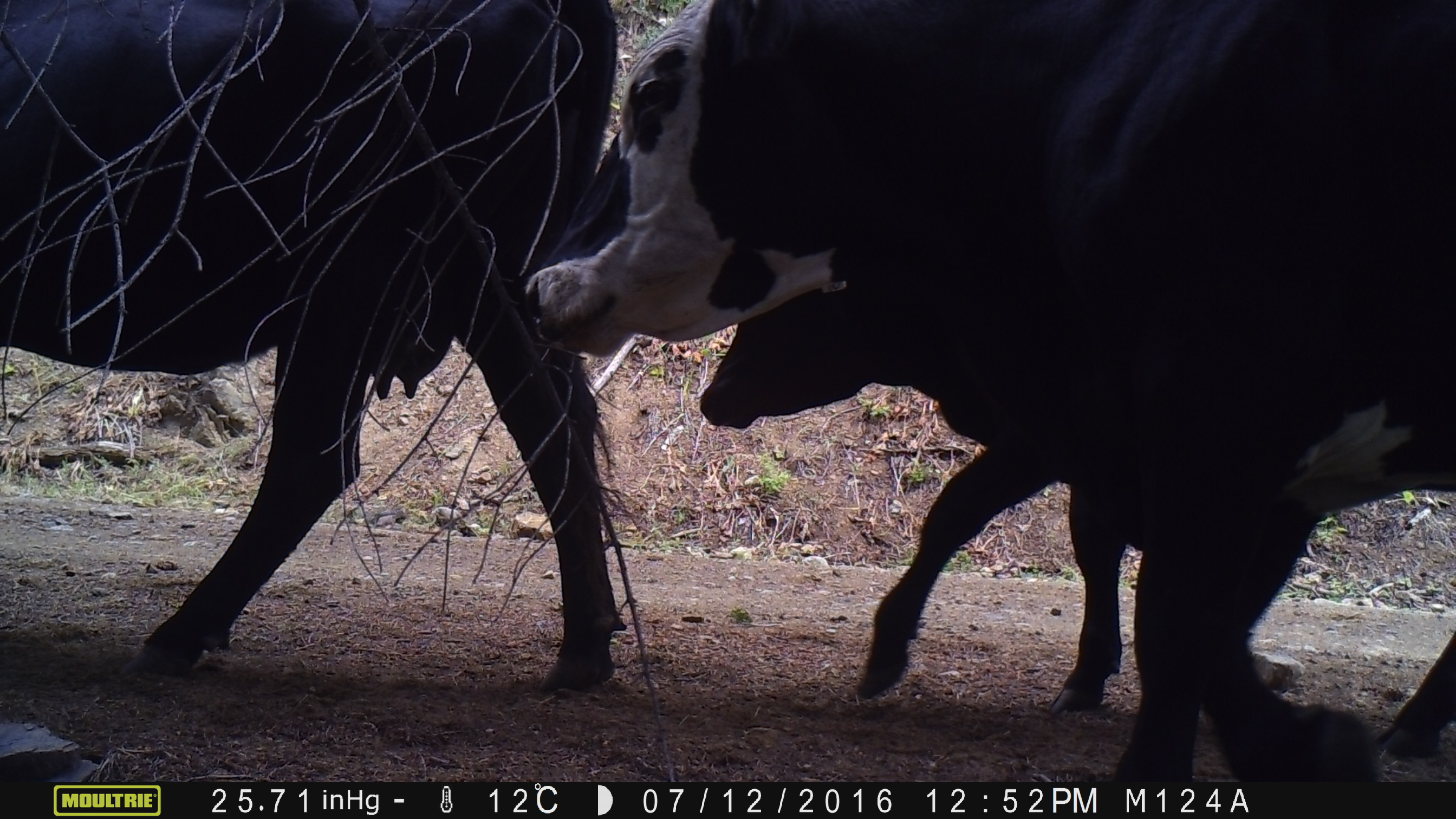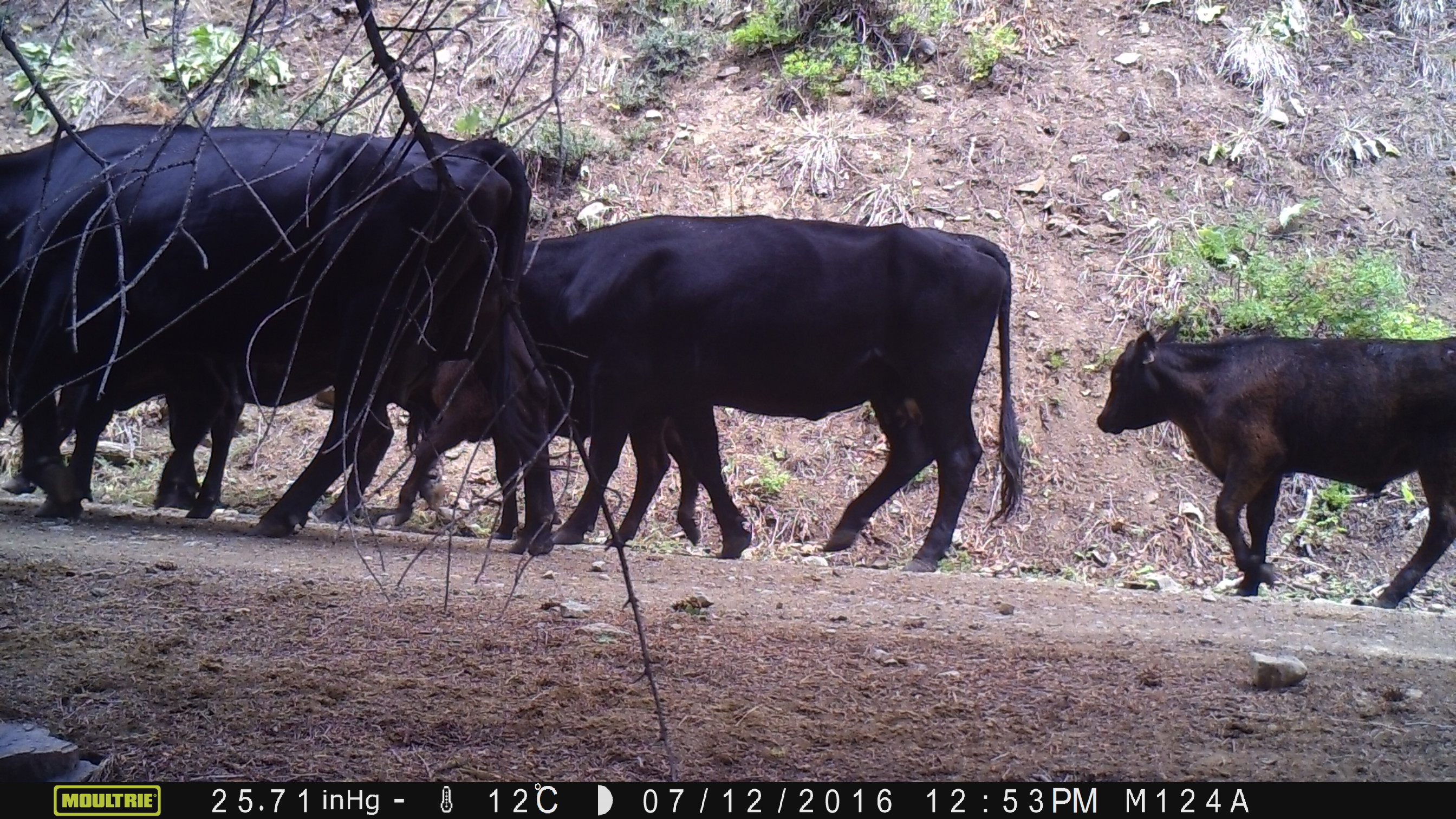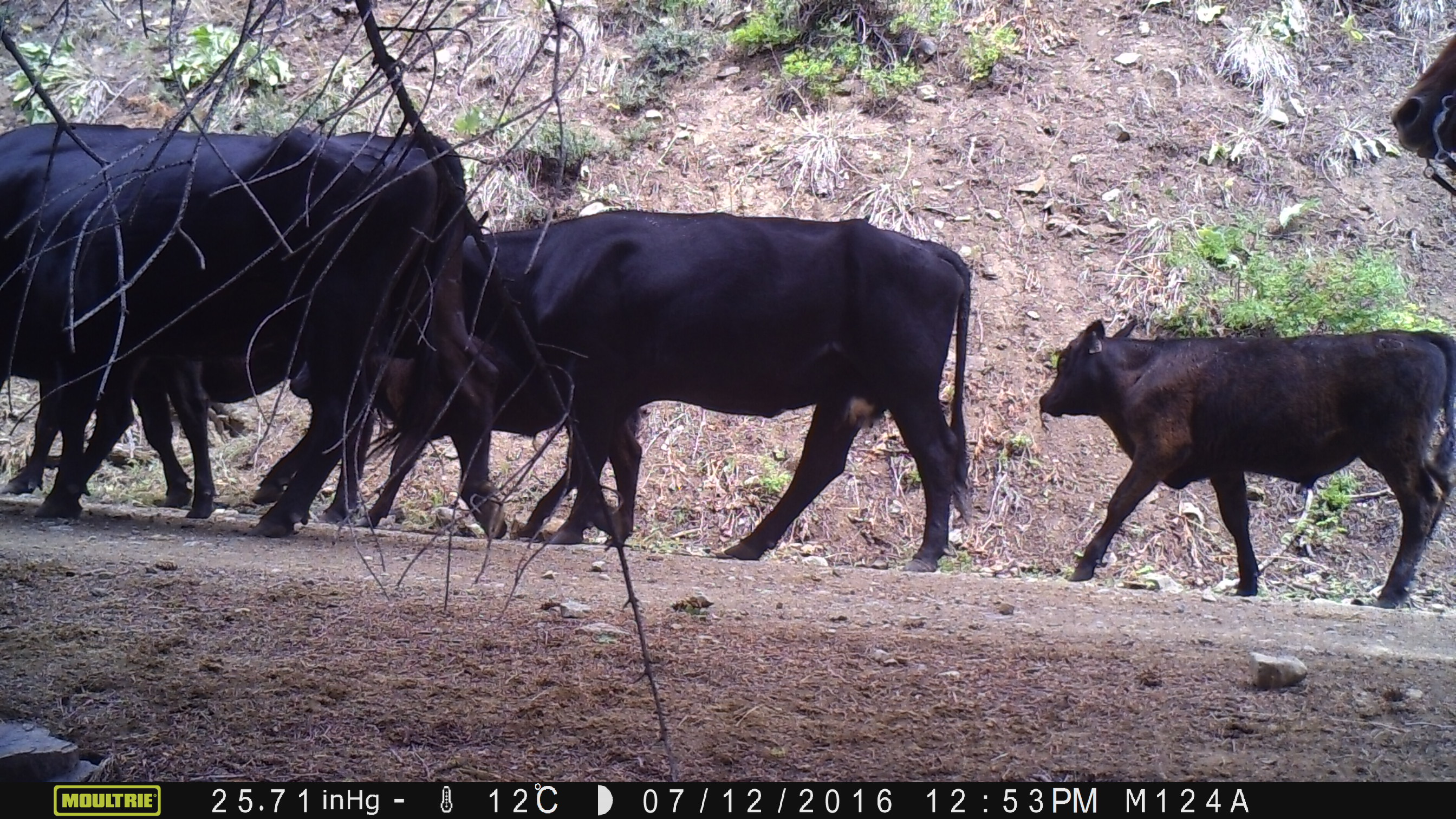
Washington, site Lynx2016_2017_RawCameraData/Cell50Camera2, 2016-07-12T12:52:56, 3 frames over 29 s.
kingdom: Animalia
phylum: Chordata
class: Mammalia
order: Artiodactyla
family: Bovidae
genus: Bos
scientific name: Bos taurus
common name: domestic cattle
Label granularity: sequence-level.